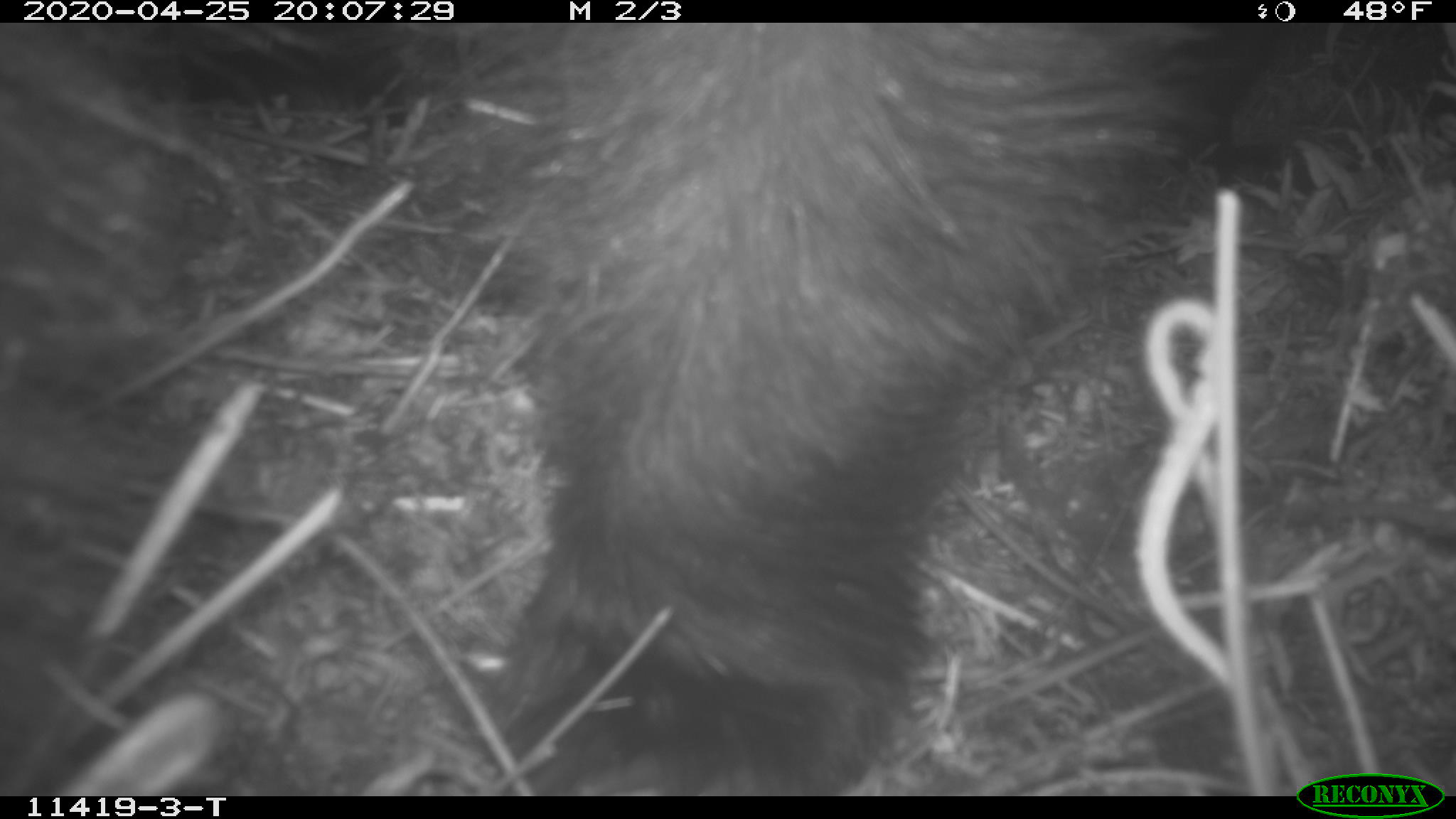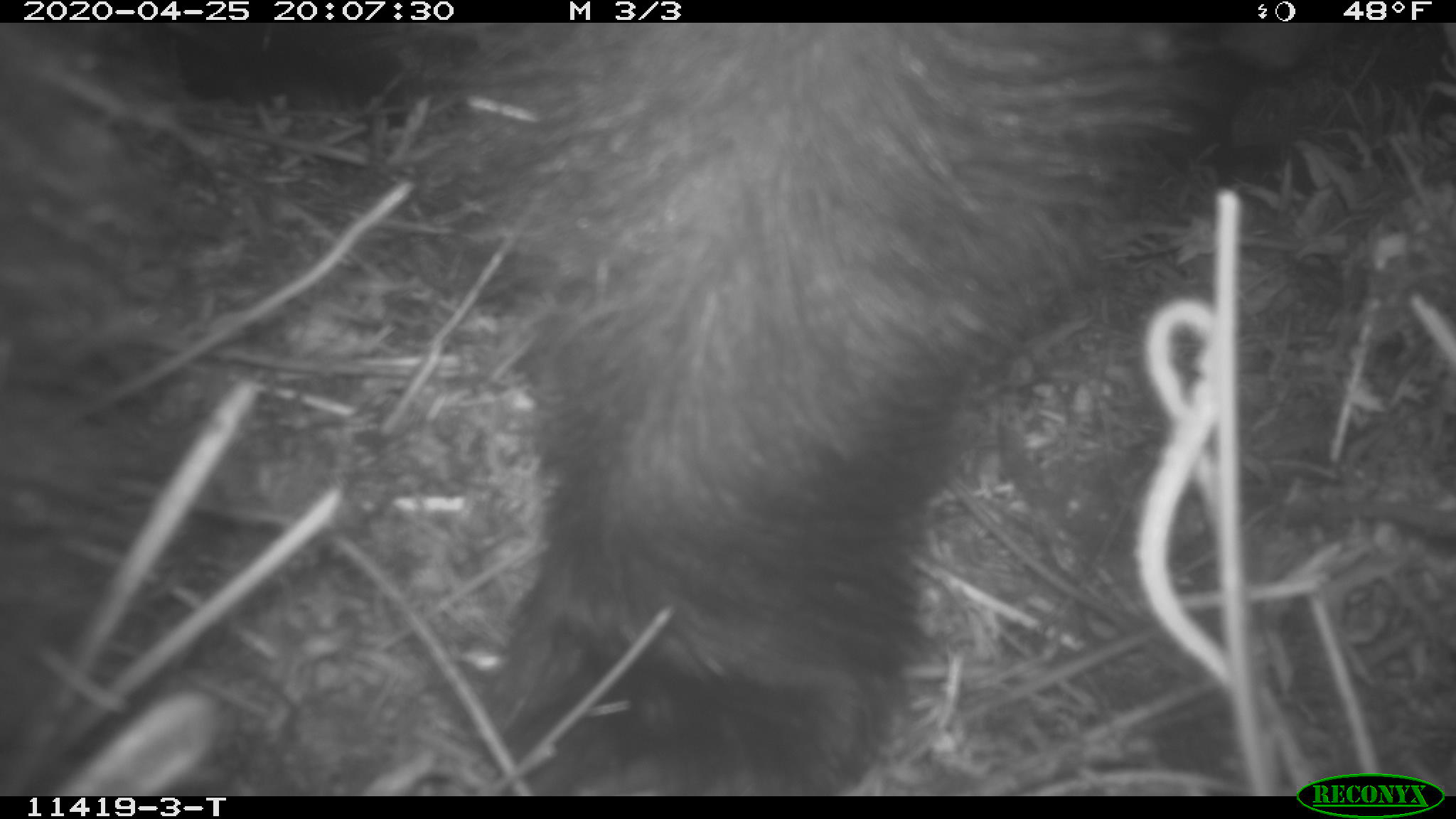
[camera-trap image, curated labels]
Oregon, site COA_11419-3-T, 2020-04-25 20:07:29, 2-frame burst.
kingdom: Animalia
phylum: Chordata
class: Mammalia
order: Carnivora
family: Ursidae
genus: Ursus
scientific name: Ursus americanus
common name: american black bear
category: black bear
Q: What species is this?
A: Black bear (american black bear) (Ursus americanus).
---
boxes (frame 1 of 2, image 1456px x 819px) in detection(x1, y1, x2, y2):
black bear: detection(463, 35, 1273, 792)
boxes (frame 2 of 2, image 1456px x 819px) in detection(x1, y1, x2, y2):
black bear: detection(443, 31, 1247, 792)